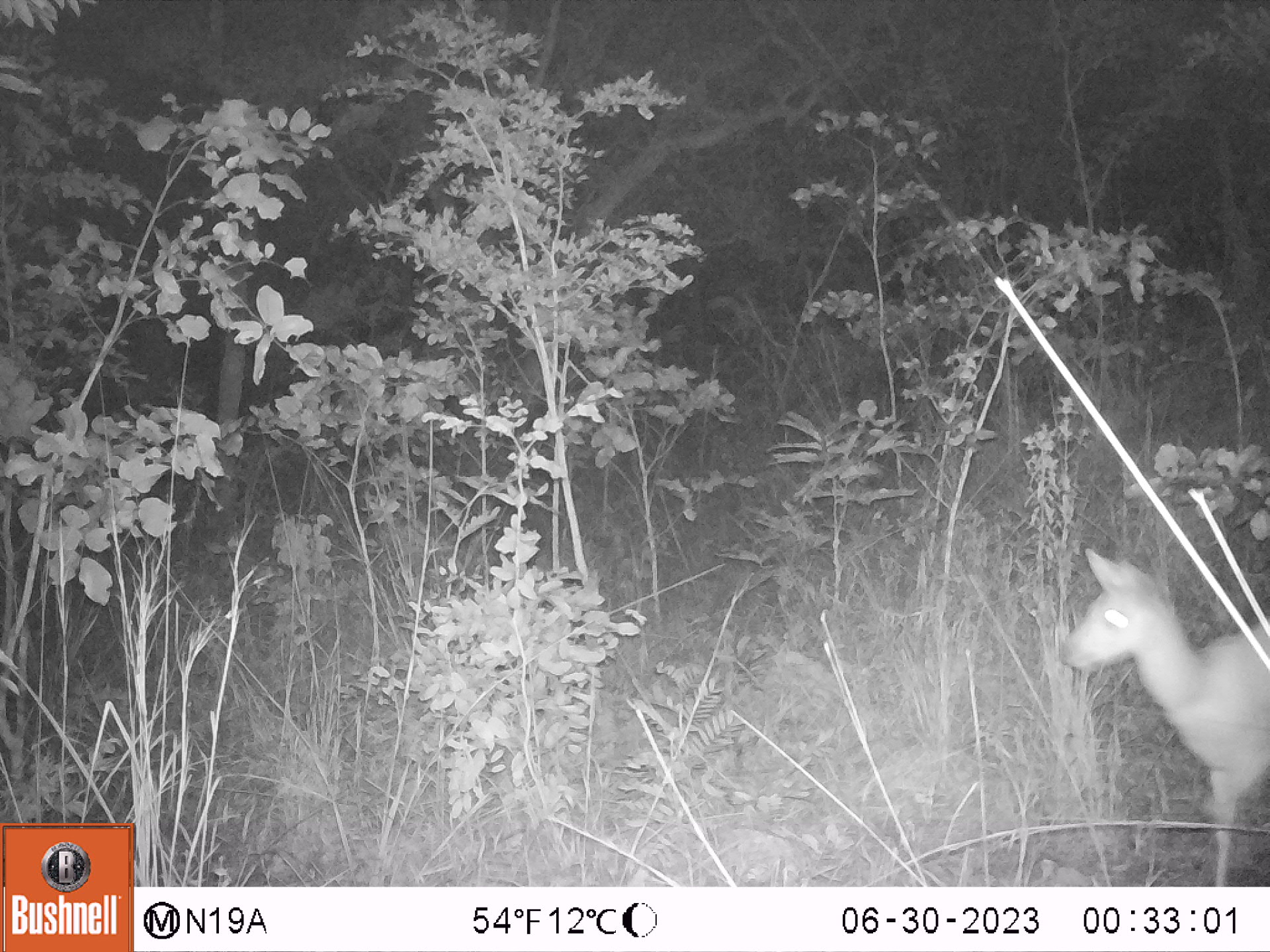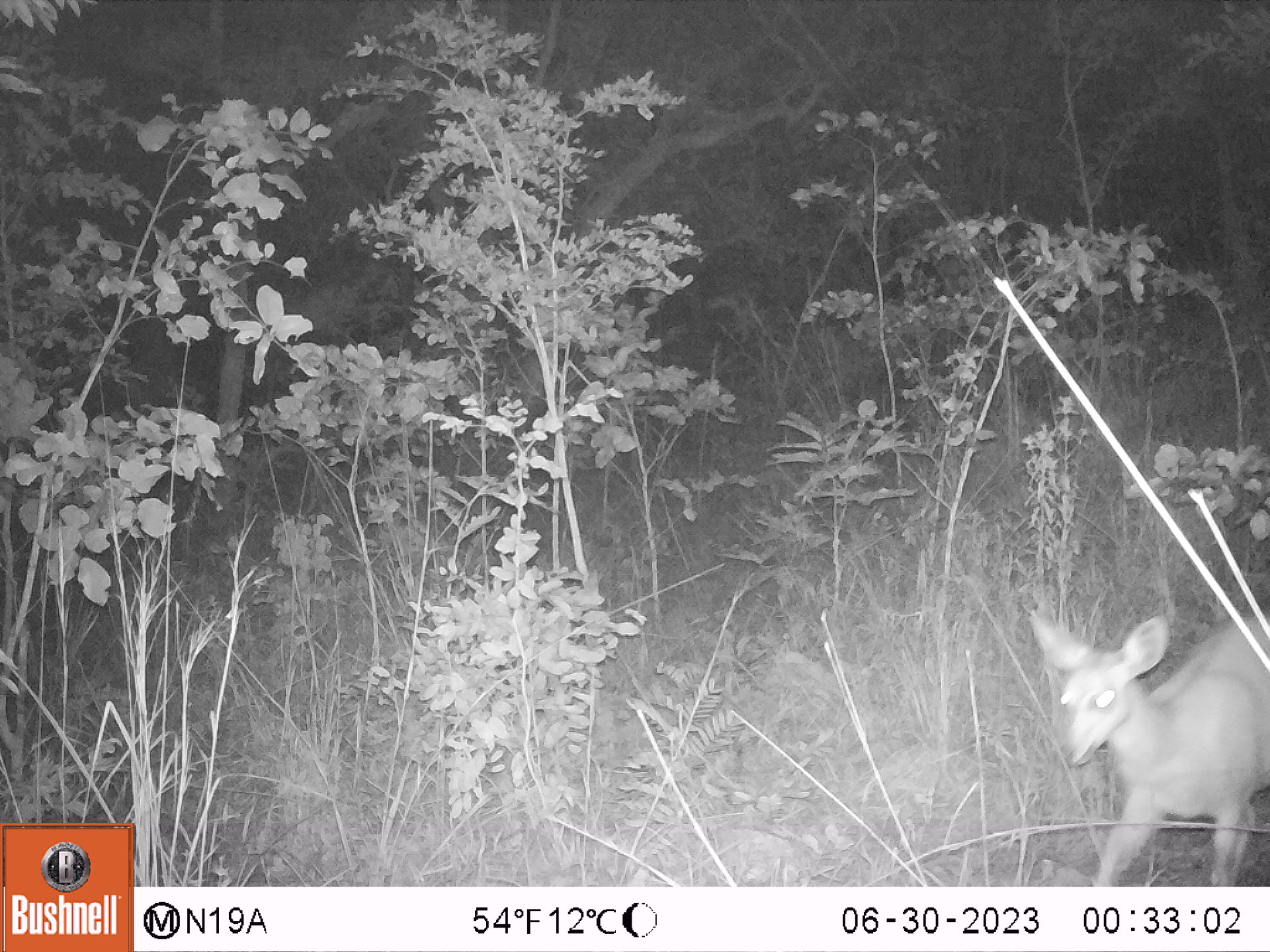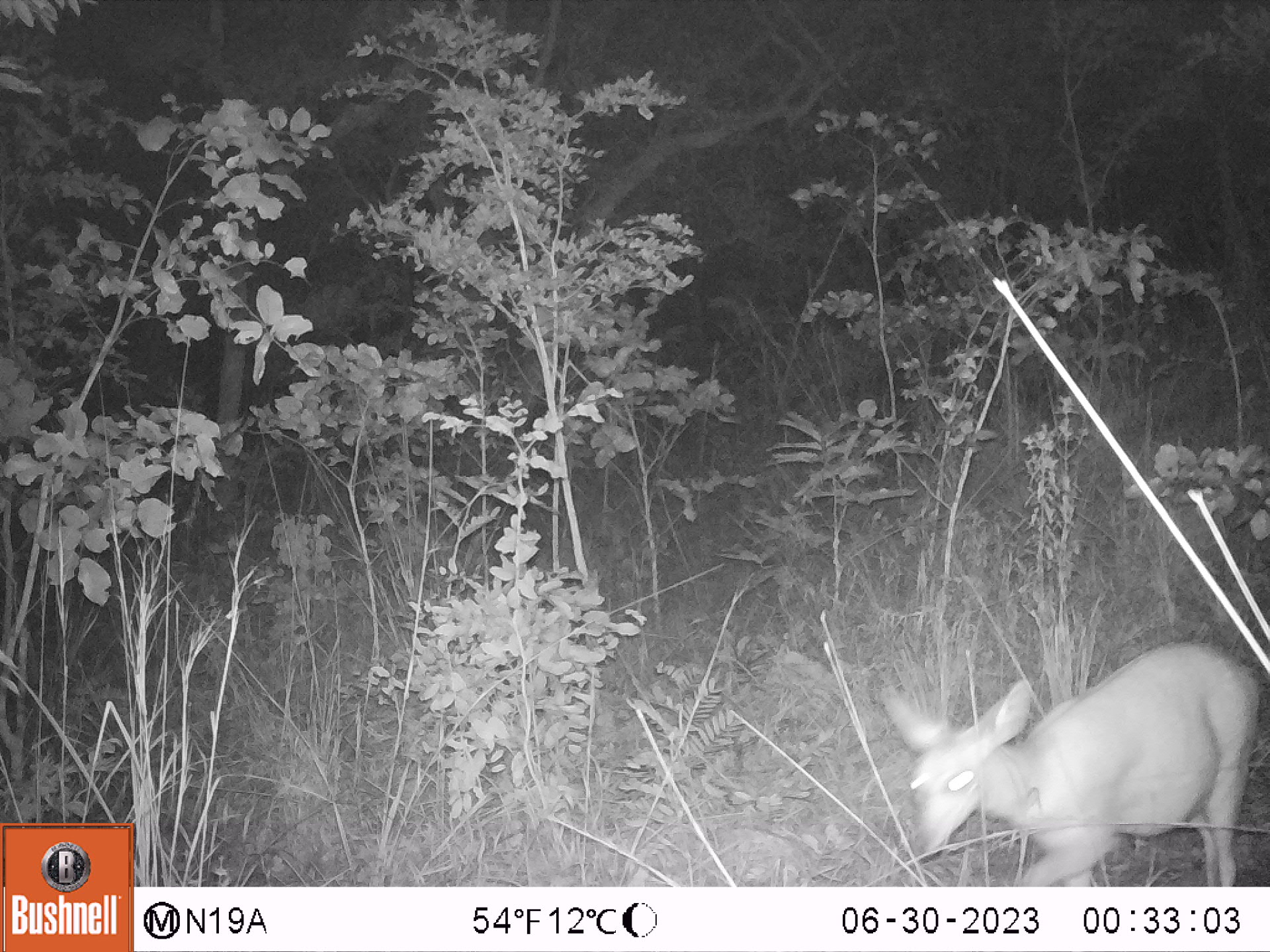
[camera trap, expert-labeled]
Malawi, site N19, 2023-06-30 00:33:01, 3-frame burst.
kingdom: Animalia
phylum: Chordata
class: Mammalia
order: Artiodactyla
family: Bovidae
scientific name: Antilopinae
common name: small antelope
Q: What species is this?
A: Small antelope (Antilopinae).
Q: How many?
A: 1.